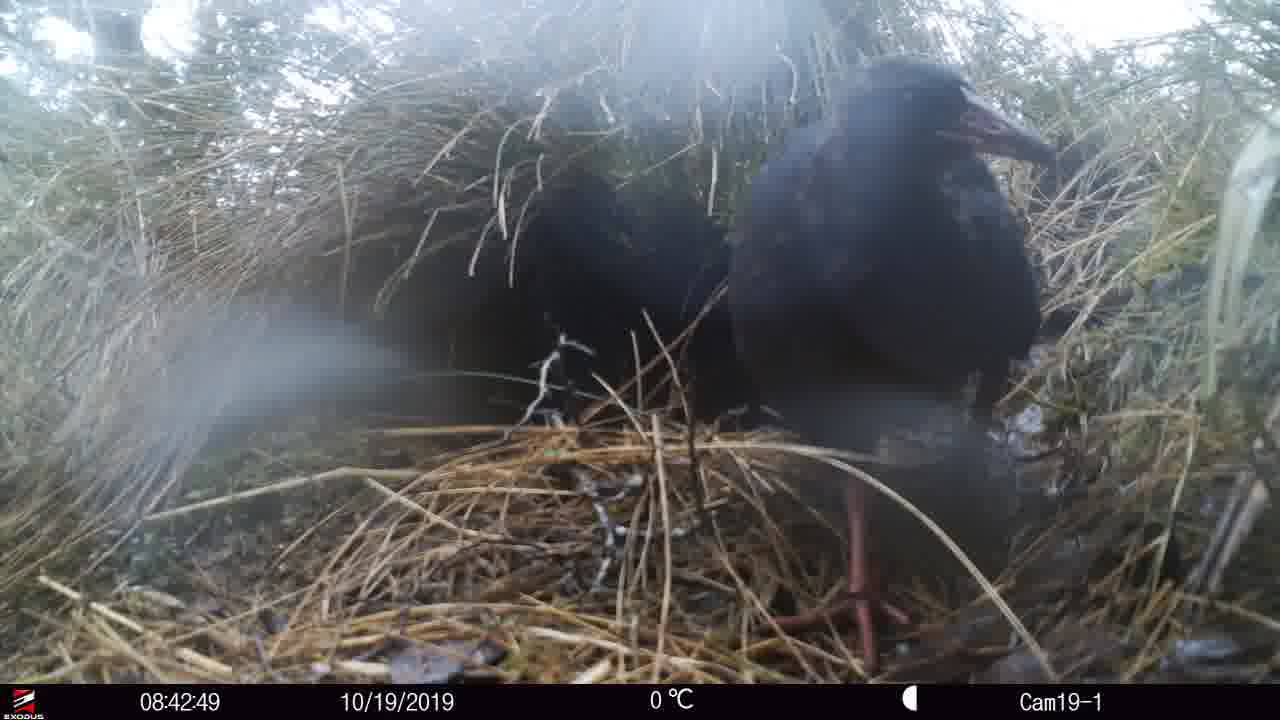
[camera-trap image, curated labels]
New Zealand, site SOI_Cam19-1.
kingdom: Animalia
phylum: Chordata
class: Aves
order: Gruiformes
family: Rallidae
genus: Gallirallus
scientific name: Gallirallus australis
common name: weka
Weka (Gallirallus australis).